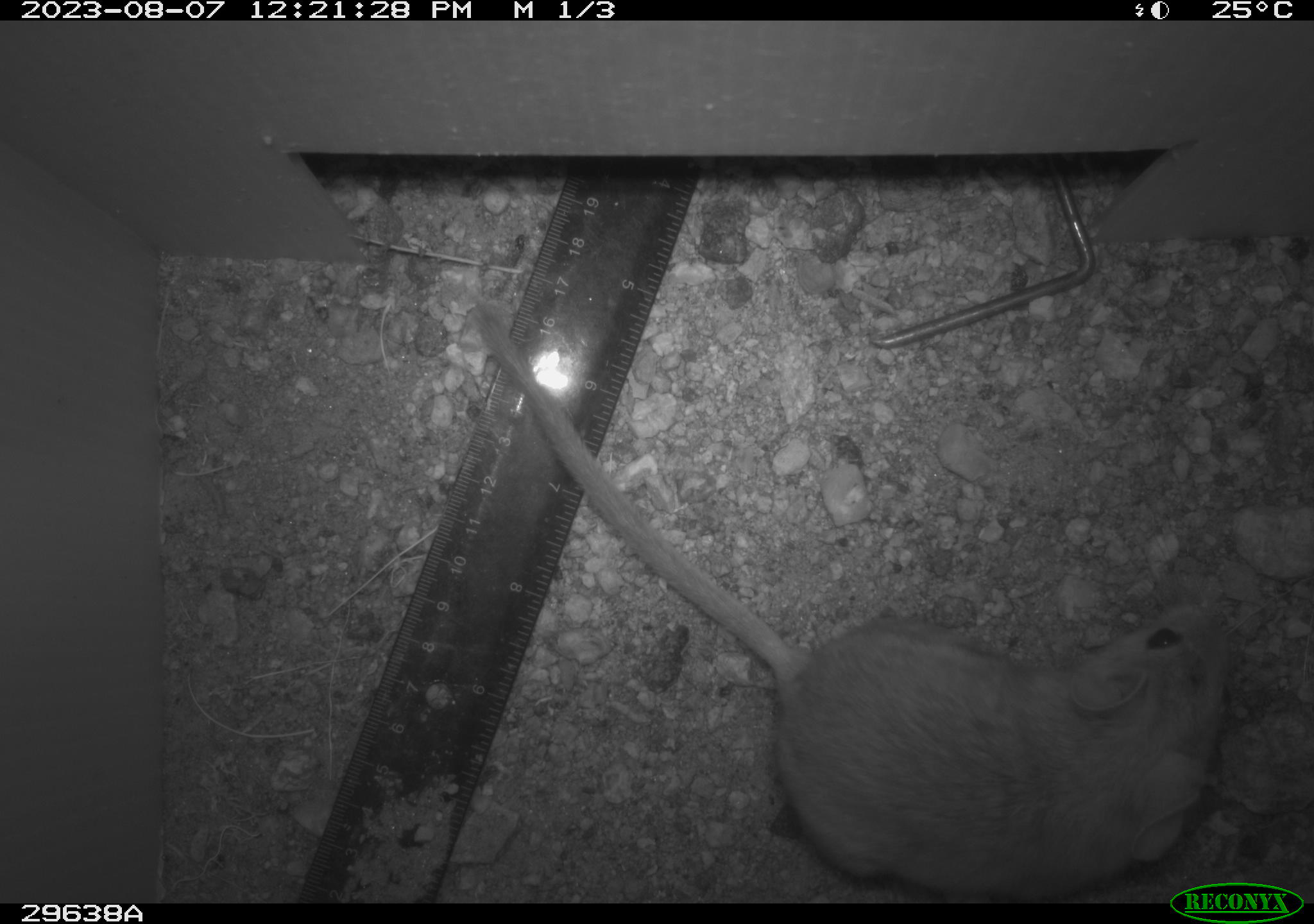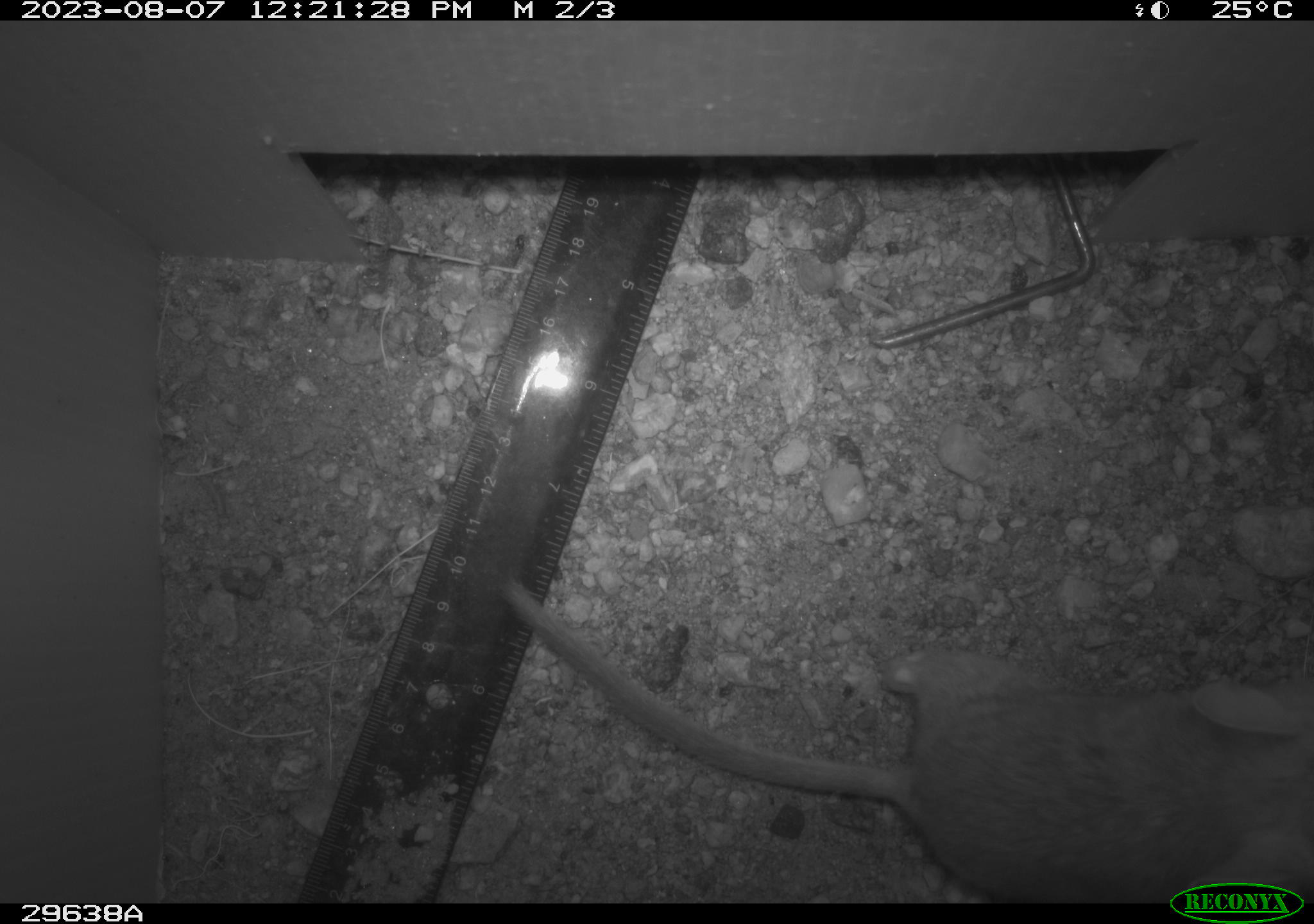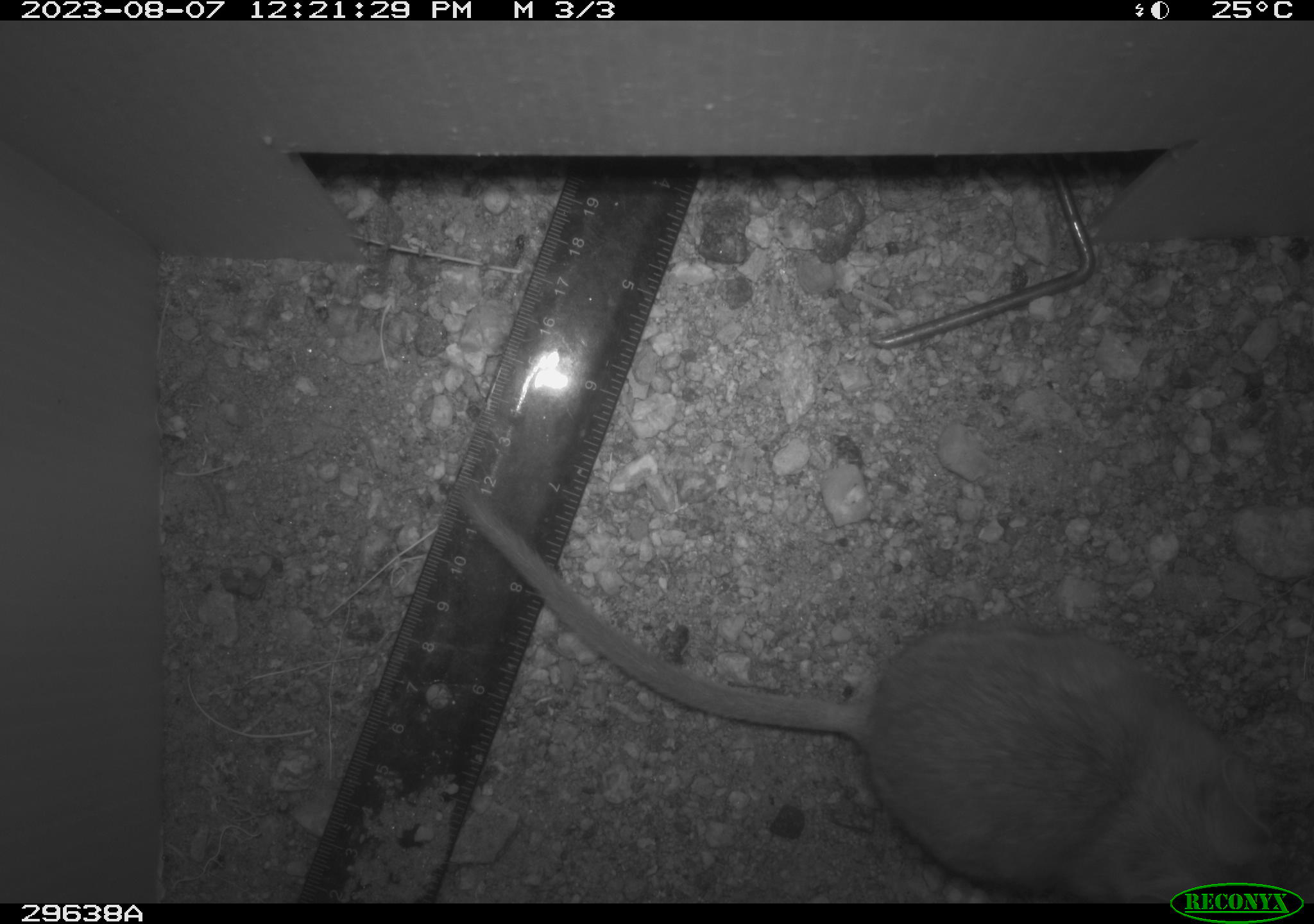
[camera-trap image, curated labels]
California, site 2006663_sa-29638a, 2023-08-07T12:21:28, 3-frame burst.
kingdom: Animalia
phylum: Chordata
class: Mammalia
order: Rodentia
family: Cricetidae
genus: Peromyscus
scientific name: Peromyscus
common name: deer mice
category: peromyscus species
Peromyscus species (deer mice) (Peromyscus).